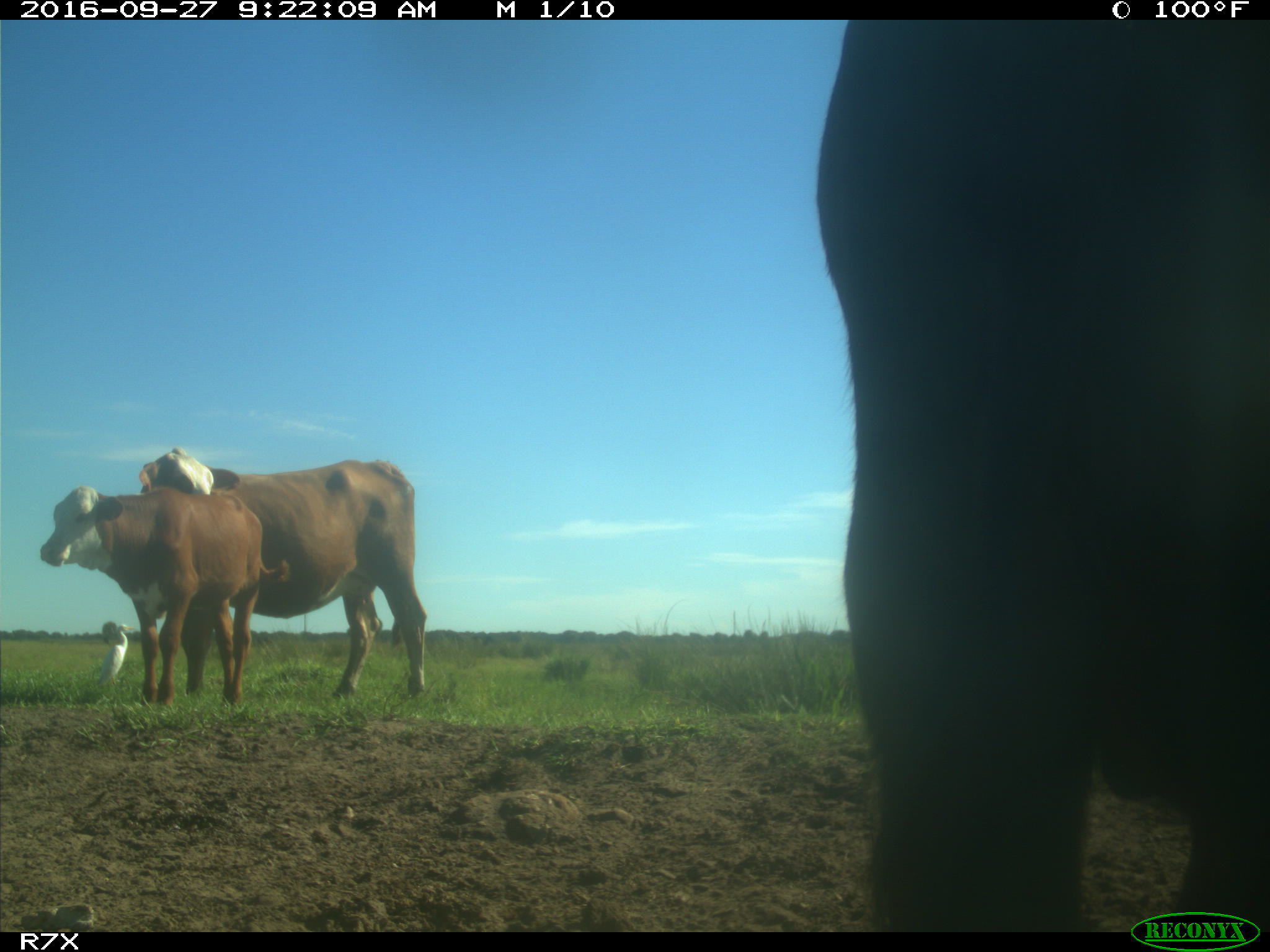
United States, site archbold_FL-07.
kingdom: Animalia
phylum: Chordata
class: Mammalia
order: Artiodactyla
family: Bovidae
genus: Bos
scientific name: Bos taurus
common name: domestic cow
Bos taurus (domestic cow).